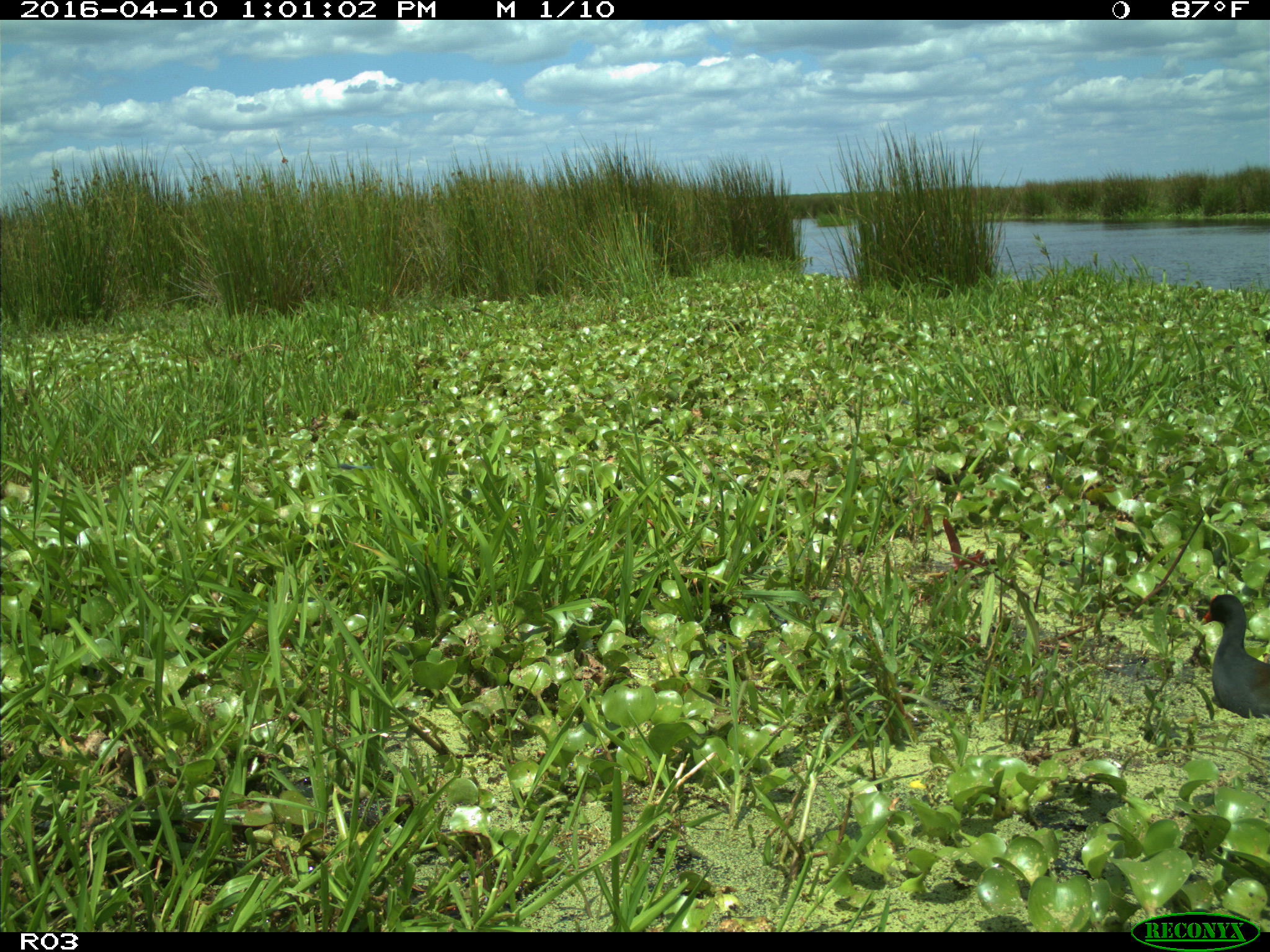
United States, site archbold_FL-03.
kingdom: Animalia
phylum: Chordata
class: Aves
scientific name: Aves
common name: birds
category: unidentified bird